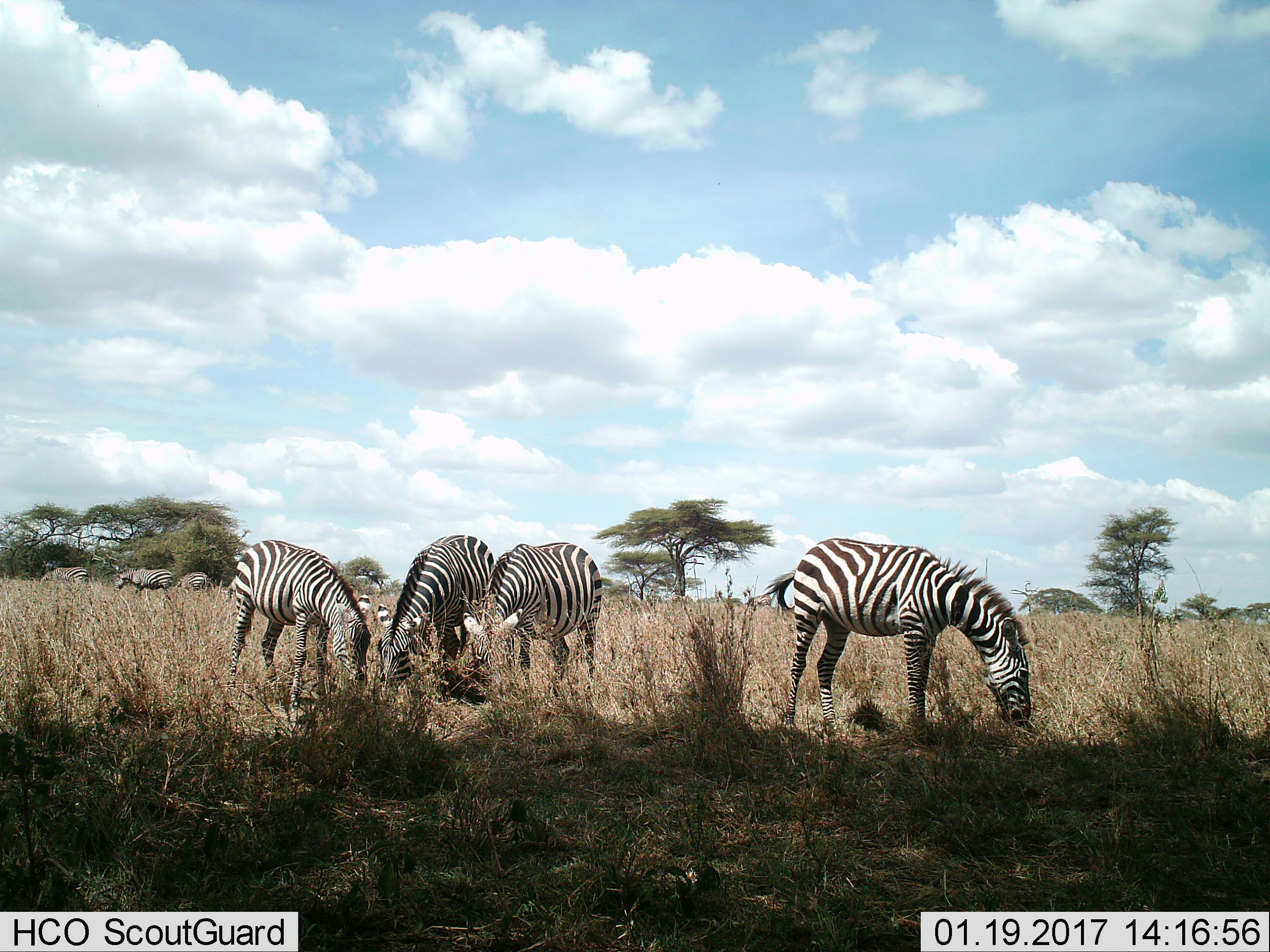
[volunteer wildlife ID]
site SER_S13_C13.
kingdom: Animalia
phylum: Chordata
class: Mammalia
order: Perissodactyla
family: Equidae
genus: Equus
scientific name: Equus quagga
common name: plains zebra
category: zebraplains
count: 7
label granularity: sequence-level